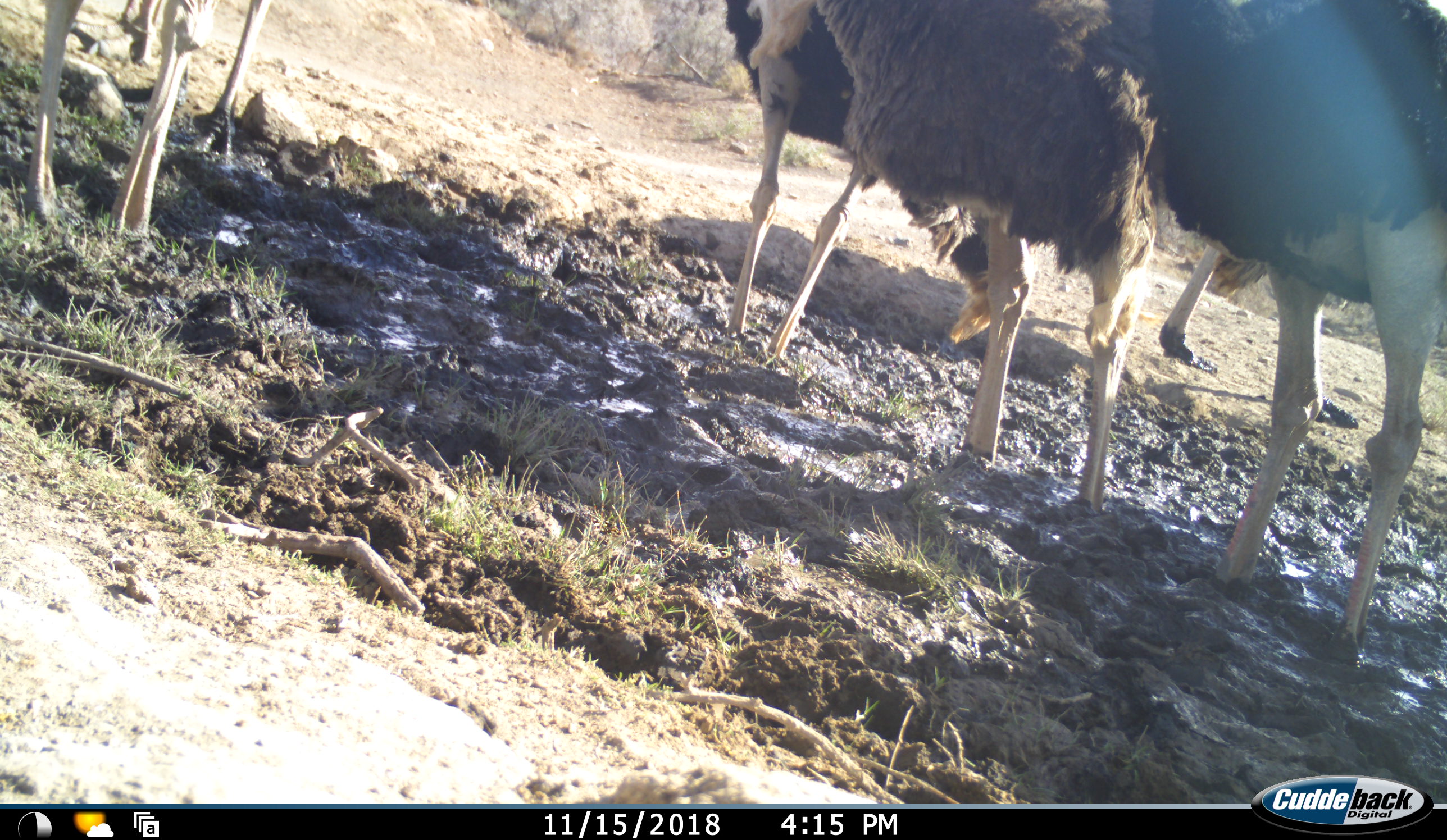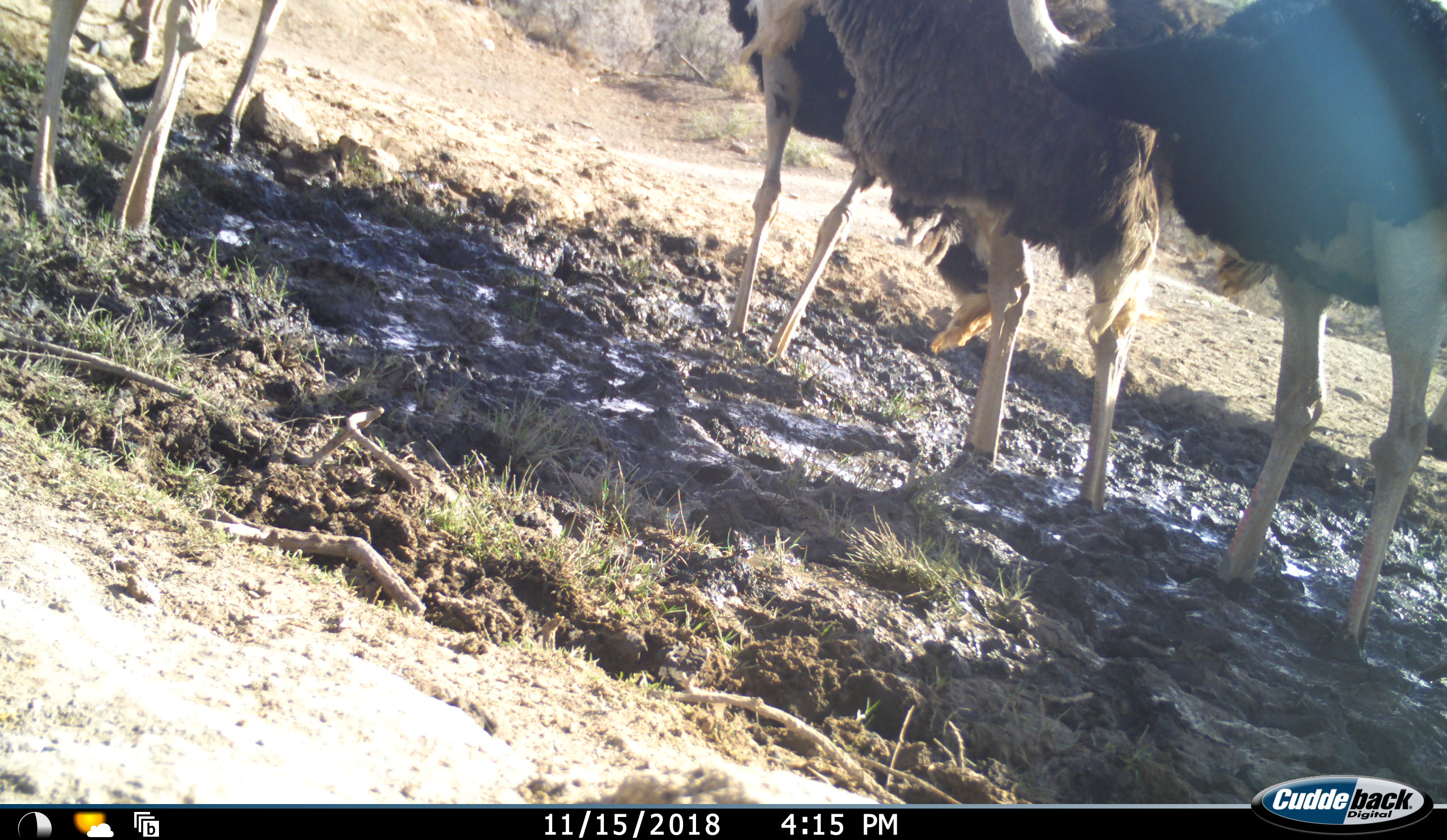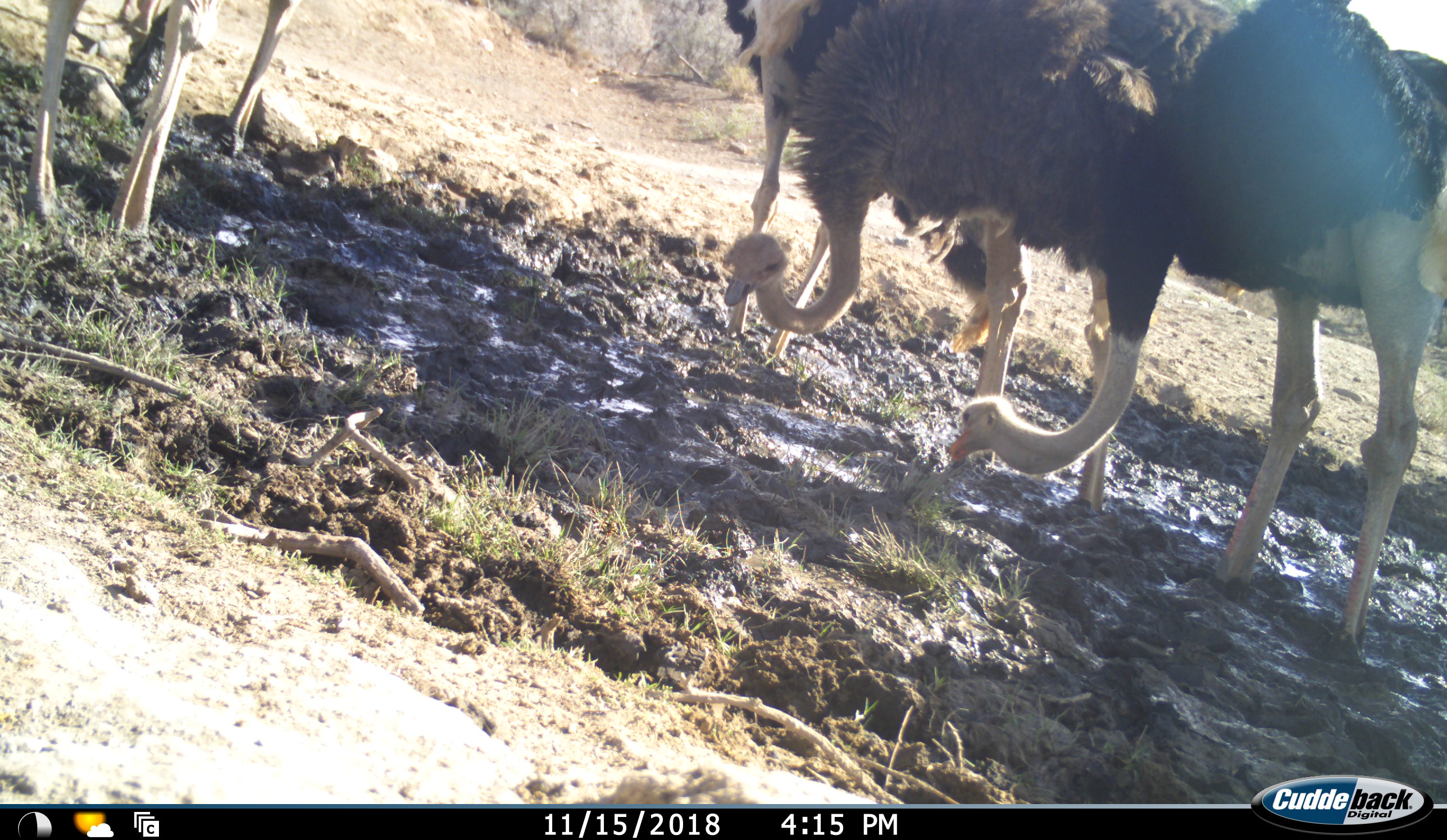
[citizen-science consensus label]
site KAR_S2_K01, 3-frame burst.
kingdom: Animalia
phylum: Chordata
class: Aves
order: Struthioniformes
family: Struthionidae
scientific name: Struthionidae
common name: ostrich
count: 6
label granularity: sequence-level